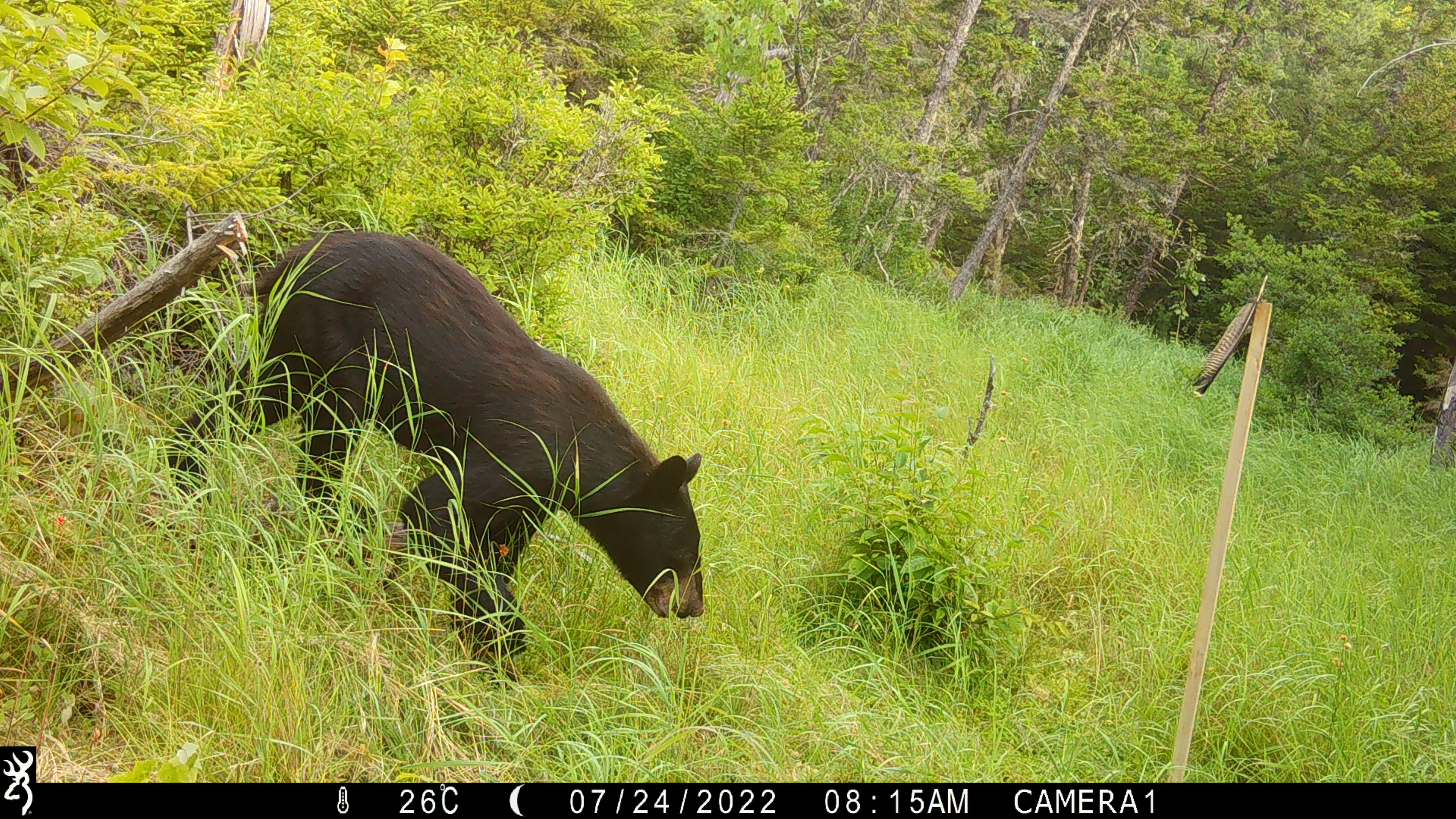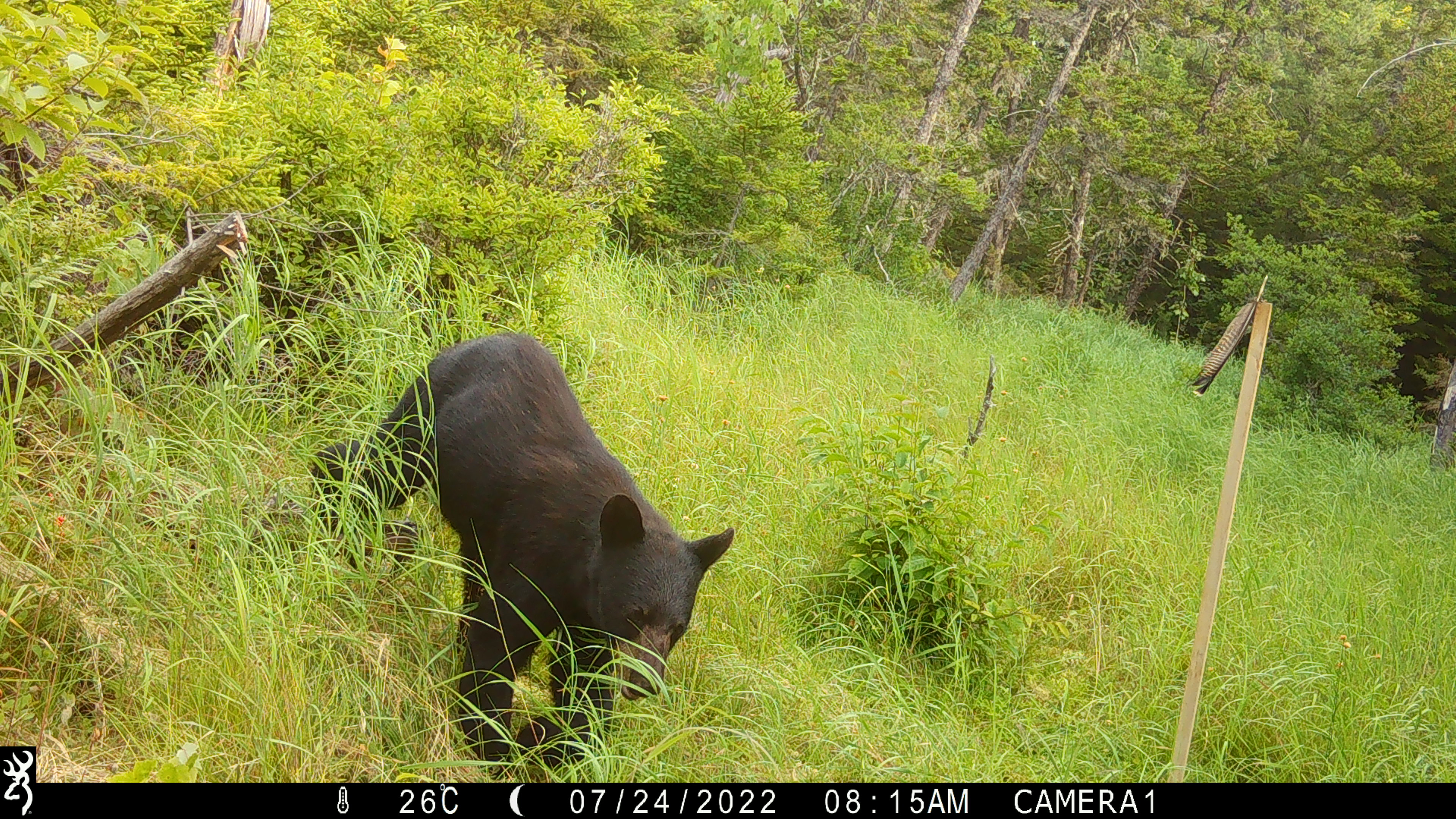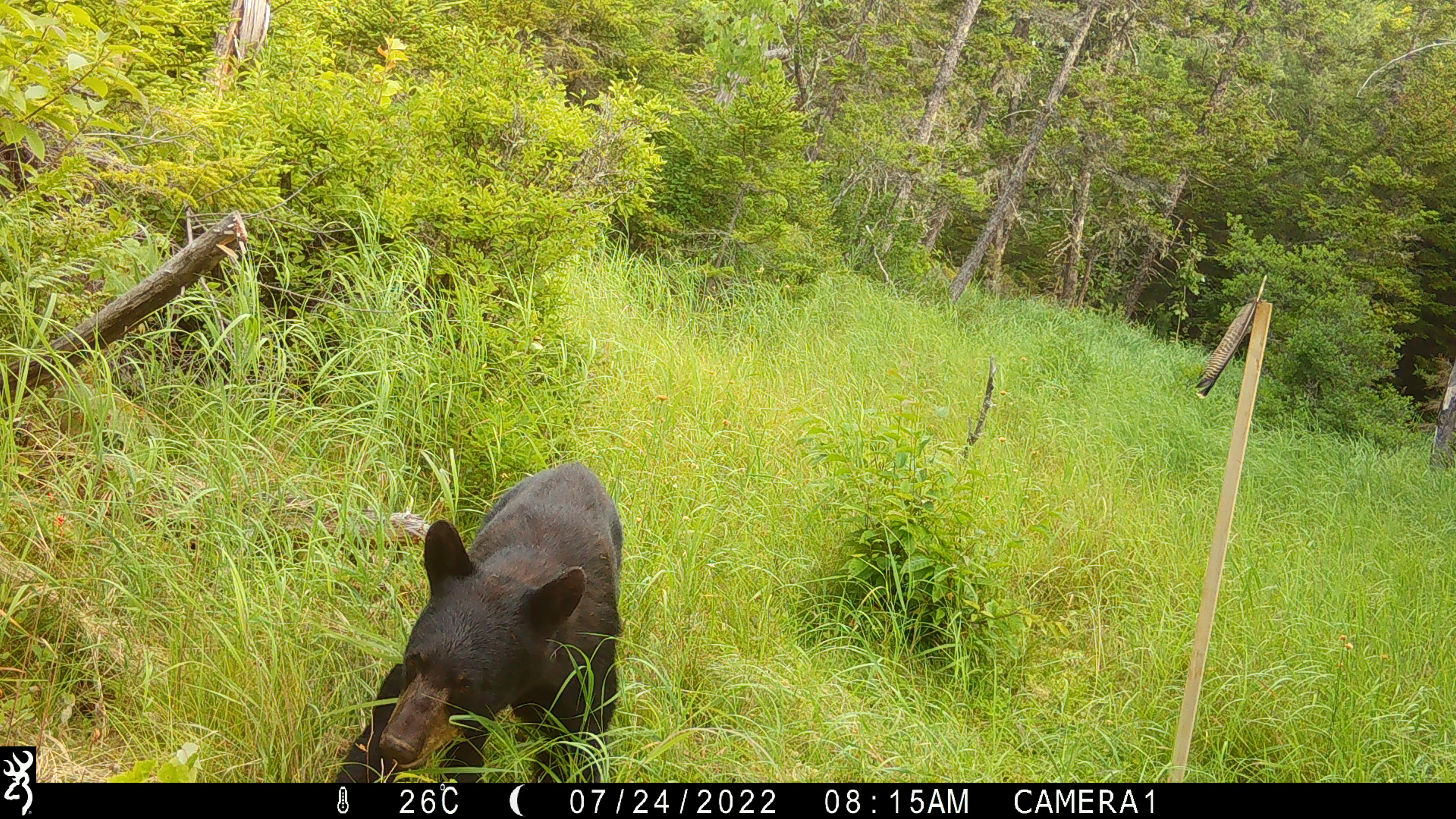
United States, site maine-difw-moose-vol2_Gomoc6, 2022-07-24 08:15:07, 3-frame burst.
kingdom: Animalia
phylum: Chordata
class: Mammalia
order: Carnivora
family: Ursidae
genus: Ursus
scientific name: Ursus americanus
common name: black bear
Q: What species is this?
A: Black bear (Ursus americanus).